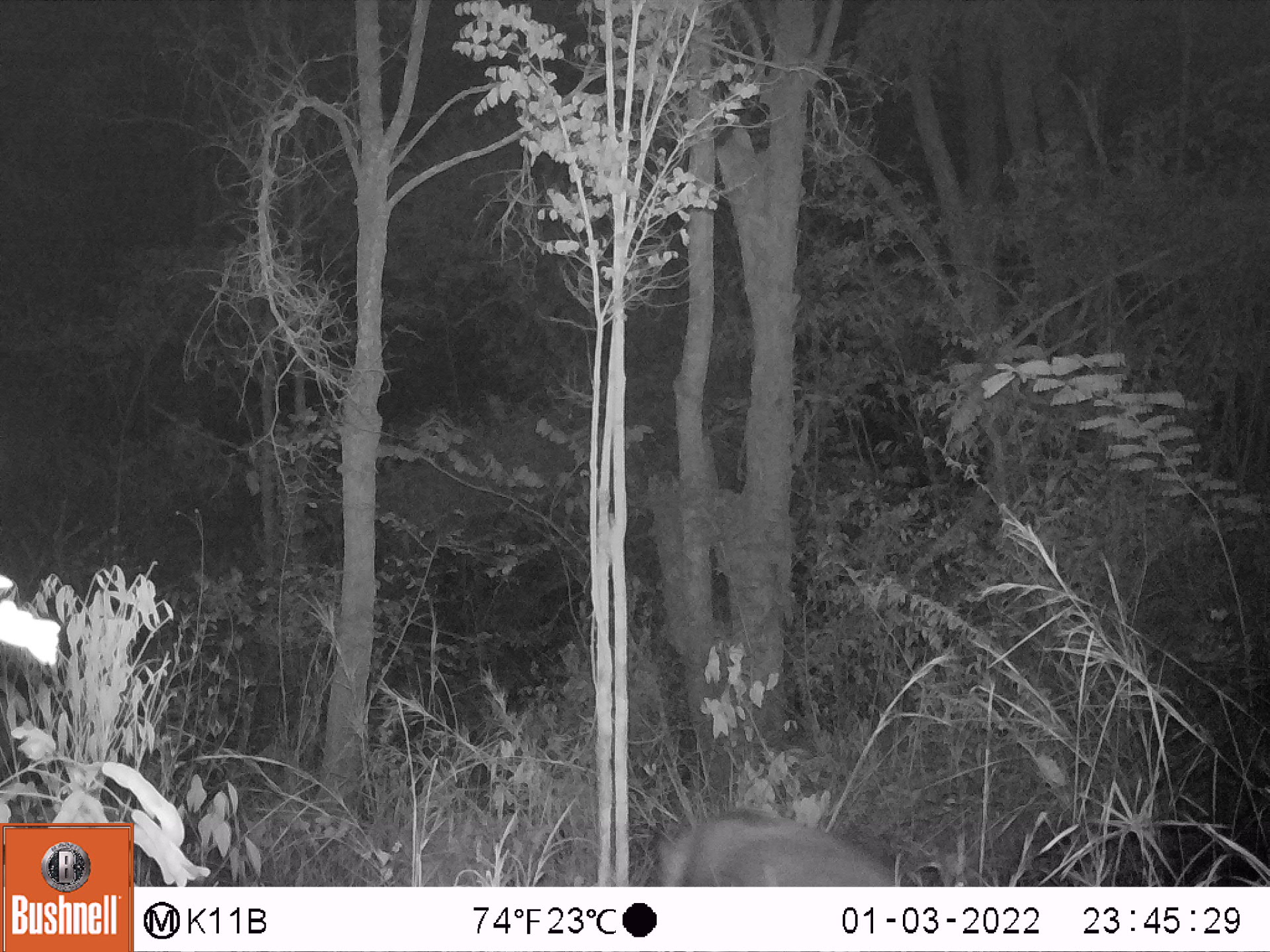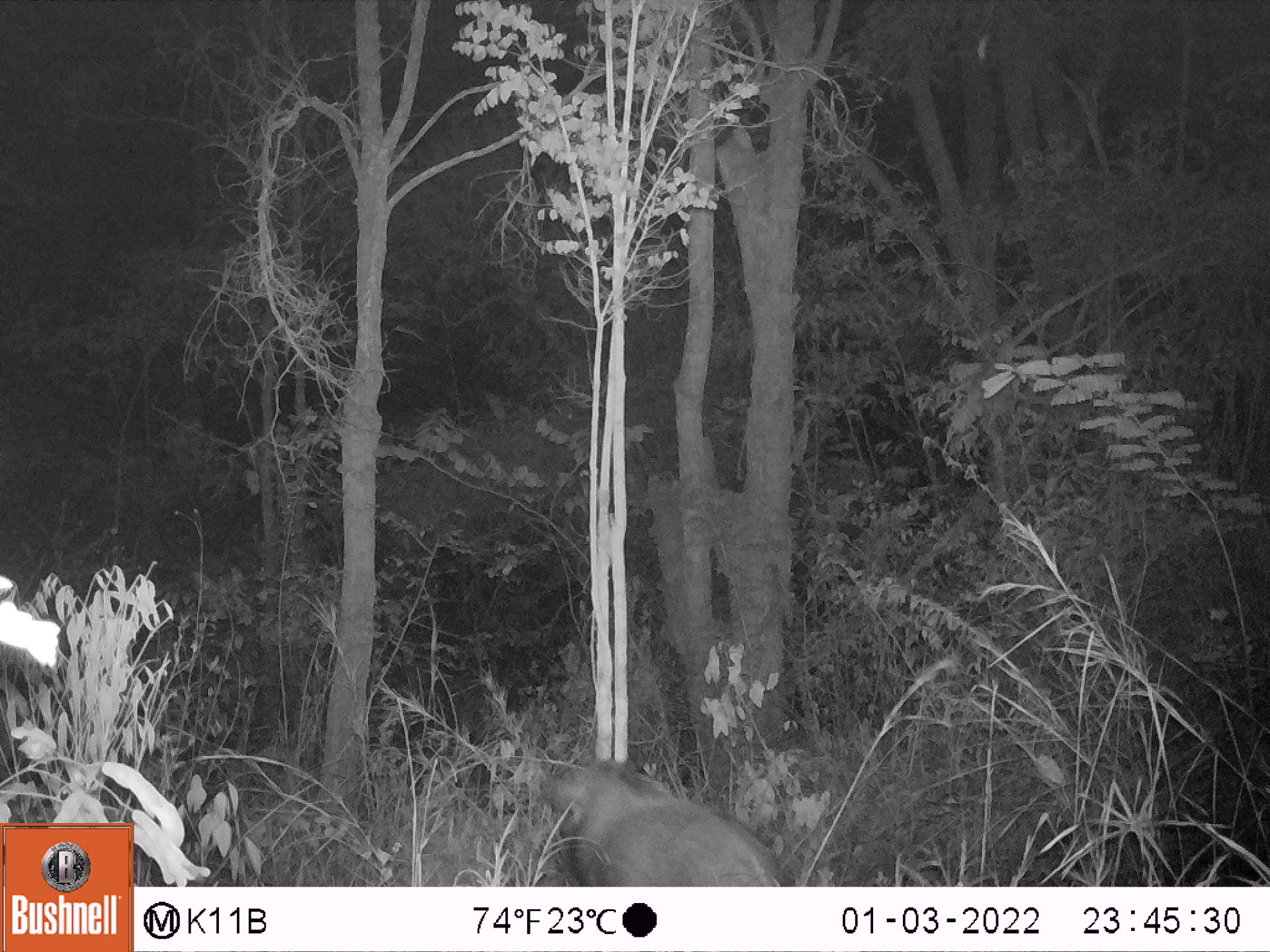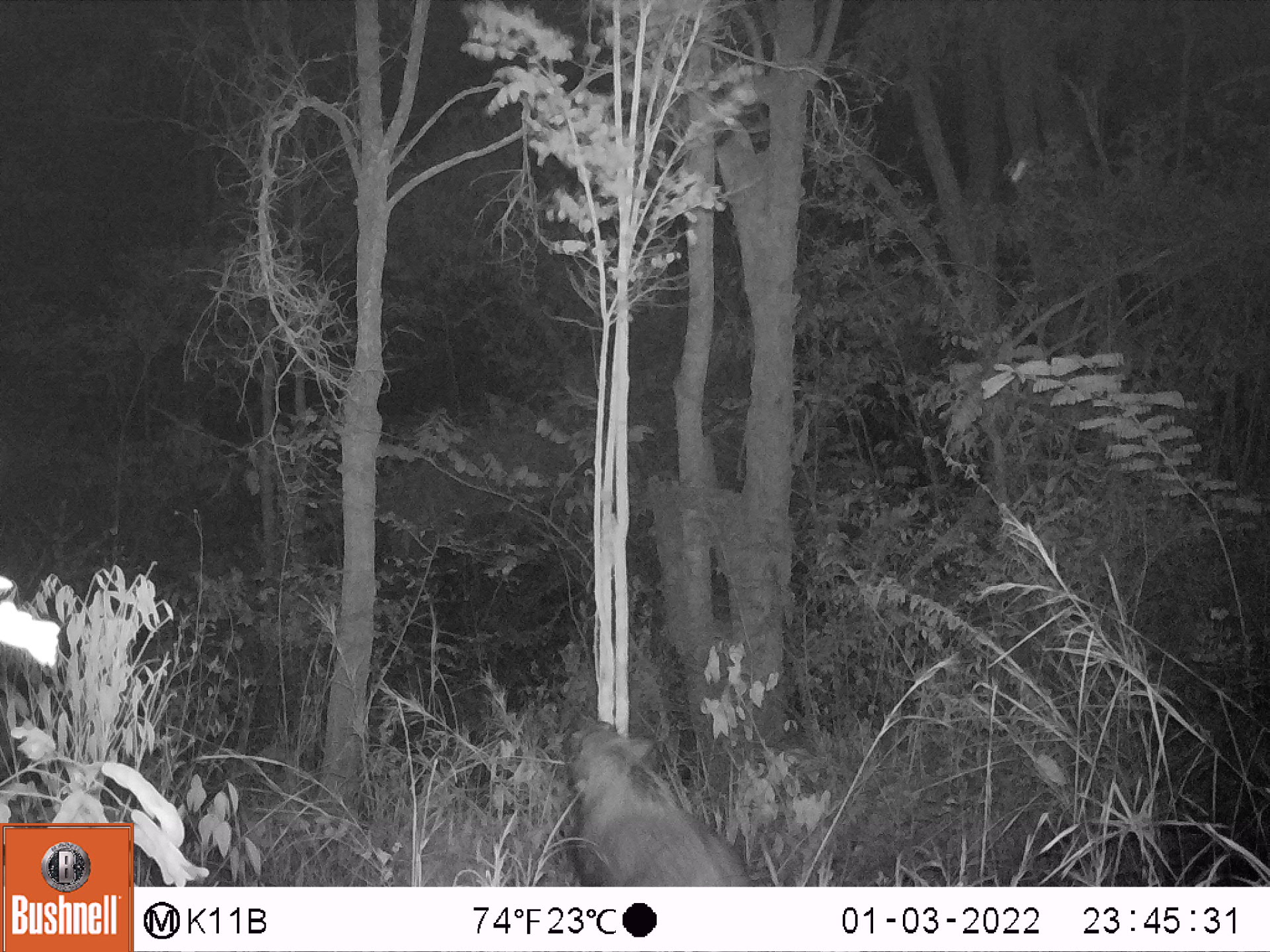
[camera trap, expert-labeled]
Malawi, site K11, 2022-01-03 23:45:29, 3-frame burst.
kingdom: Animalia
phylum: Chordata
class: Mammalia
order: Artiodactyla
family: Suidae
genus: Potamochoerus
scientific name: Potamochoerus larvatus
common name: bushpig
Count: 1.